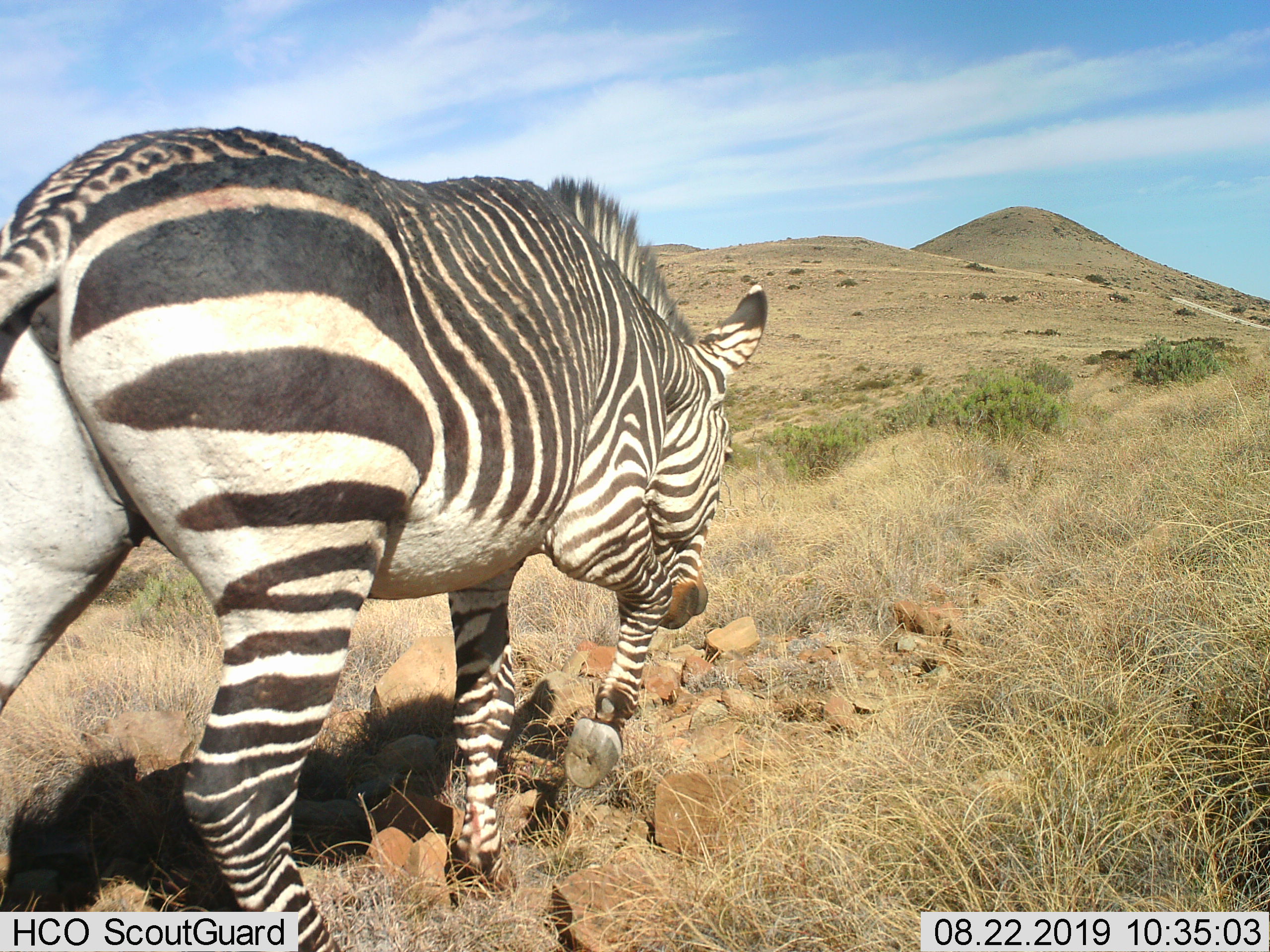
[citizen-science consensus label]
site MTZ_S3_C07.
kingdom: Animalia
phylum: Chordata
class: Mammalia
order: Perissodactyla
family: Equidae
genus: Equus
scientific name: Equus zebra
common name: mountain zebra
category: zebramountain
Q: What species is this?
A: Zebramountain (mountain zebra) (Equus zebra).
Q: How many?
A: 1.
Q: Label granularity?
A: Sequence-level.